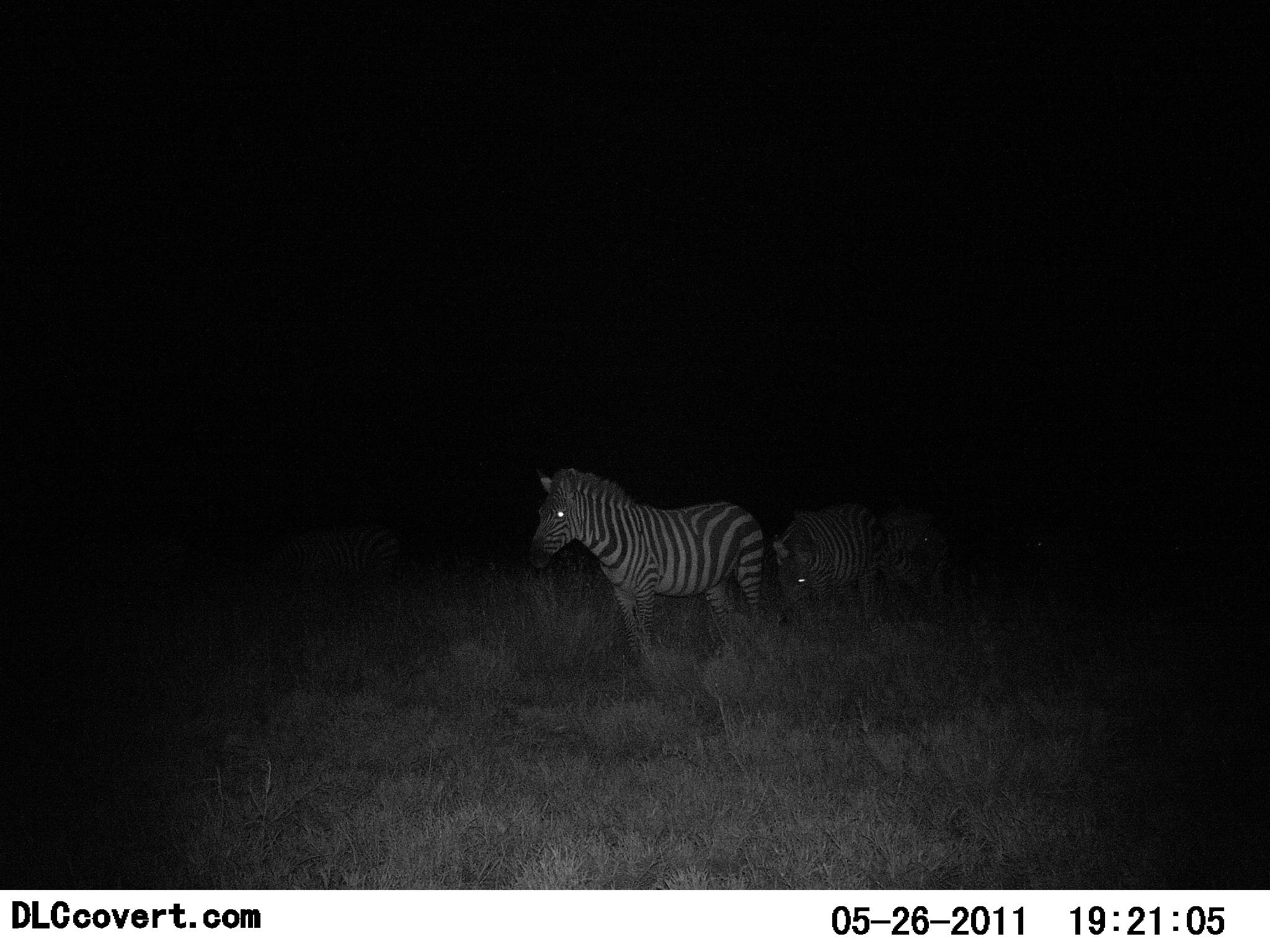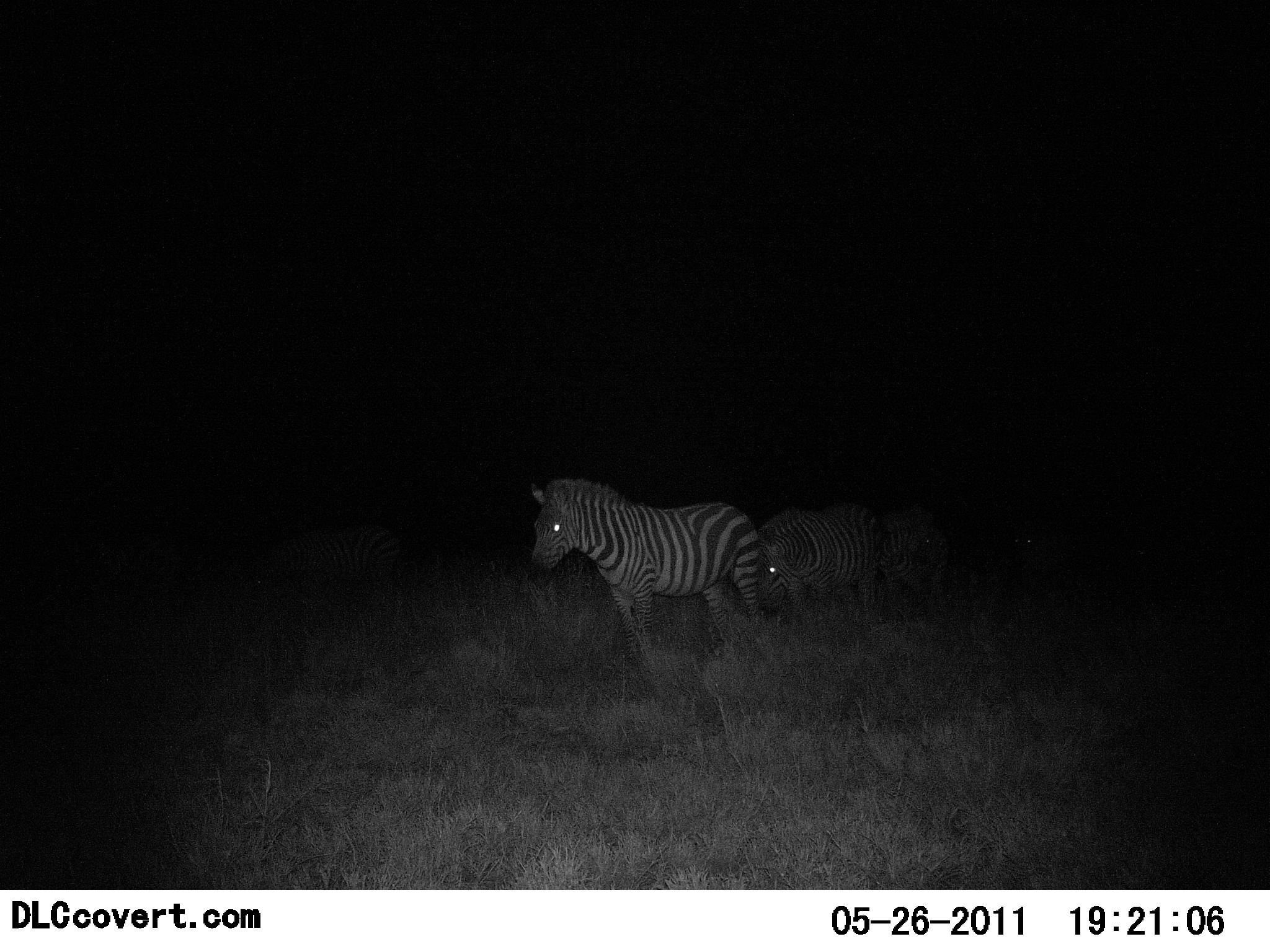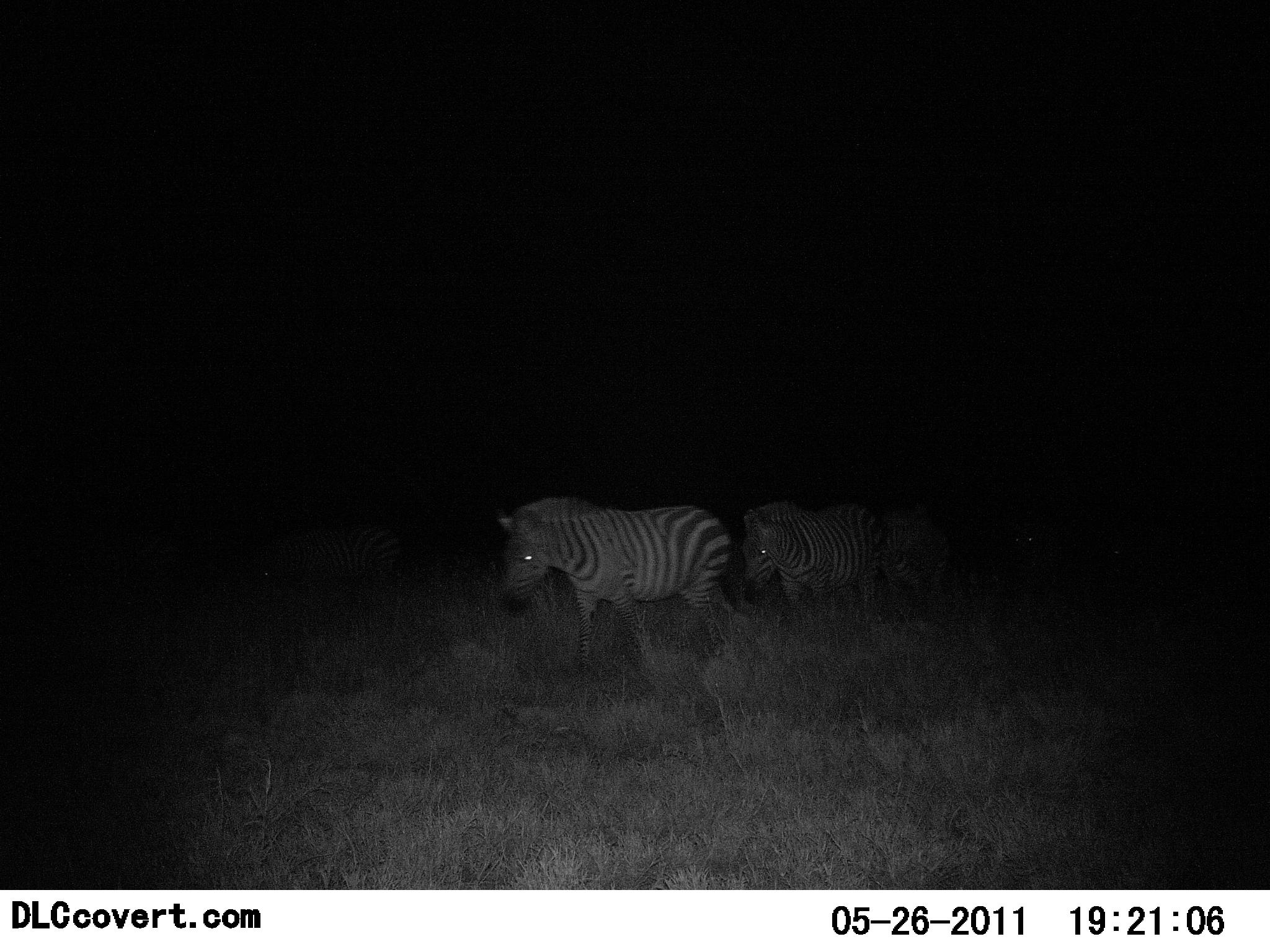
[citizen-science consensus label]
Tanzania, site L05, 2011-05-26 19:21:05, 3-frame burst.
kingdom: Animalia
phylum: Chordata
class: Mammalia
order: Perissodactyla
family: Equidae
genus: Equus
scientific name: Equus quagga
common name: plains zebra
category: zebra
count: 3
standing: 45%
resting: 0%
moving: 73%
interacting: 0%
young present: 0%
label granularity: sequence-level